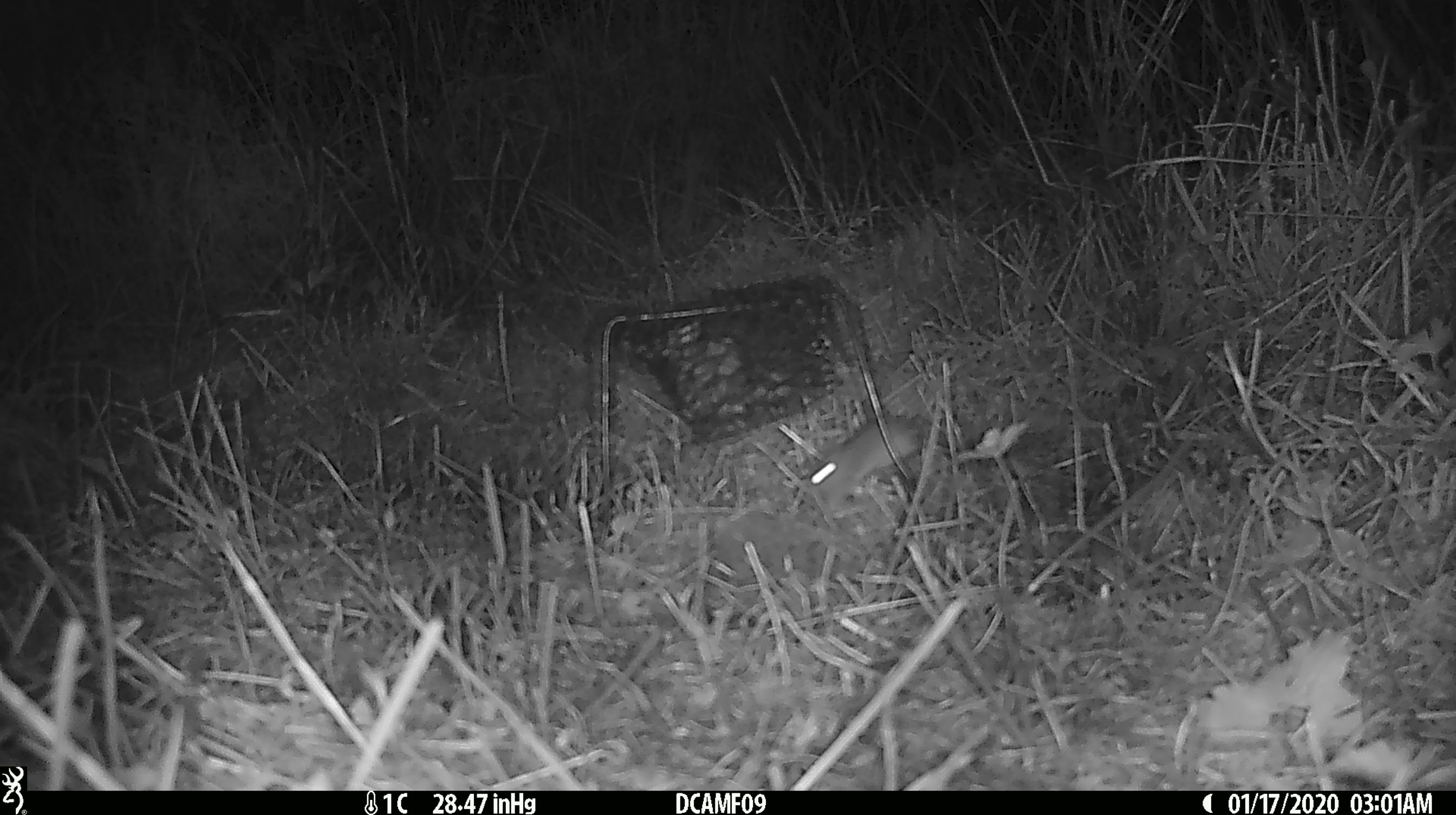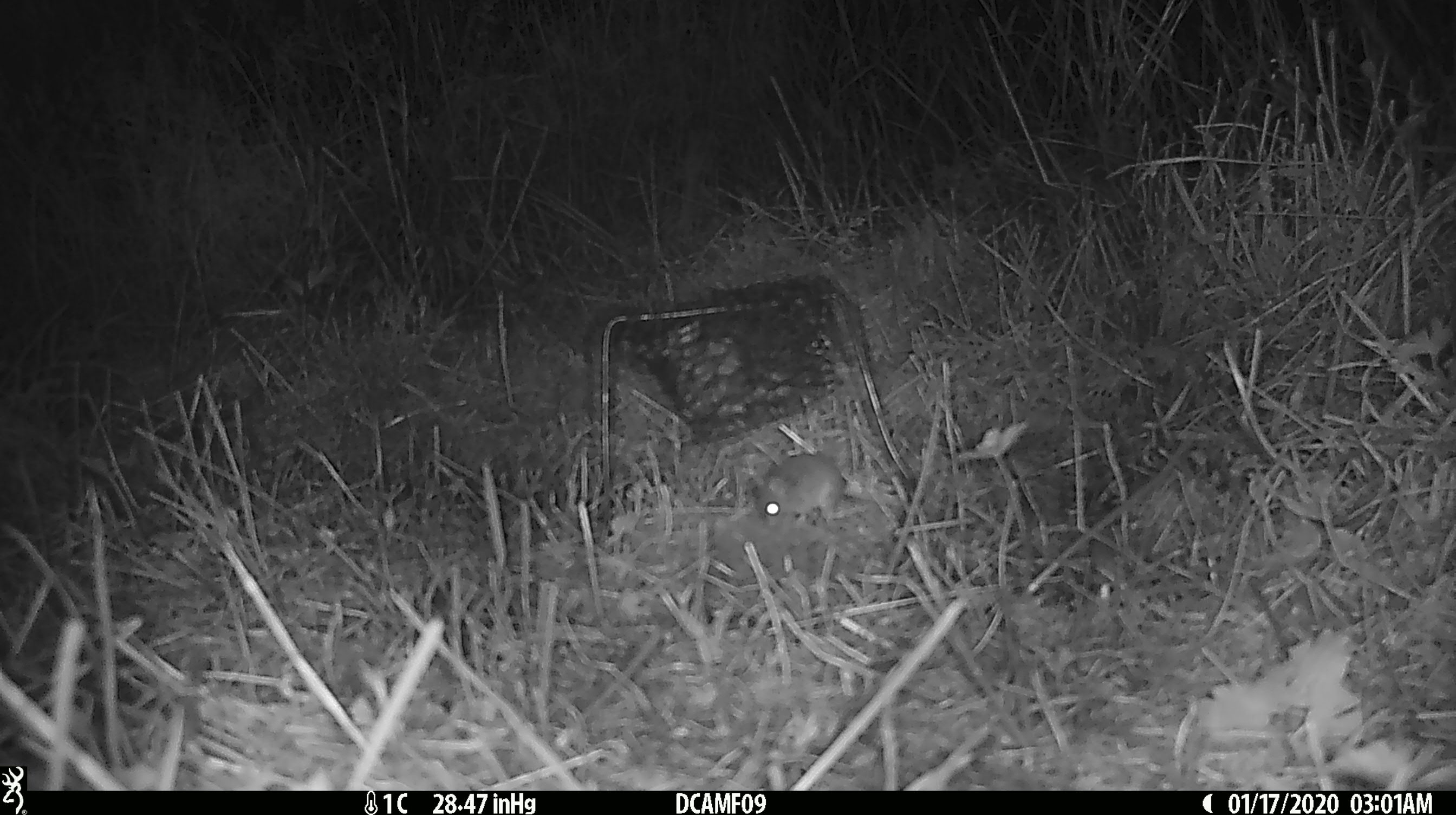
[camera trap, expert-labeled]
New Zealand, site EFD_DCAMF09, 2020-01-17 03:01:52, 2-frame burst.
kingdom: Animalia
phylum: Chordata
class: Mammalia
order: Rodentia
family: Muridae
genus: Mus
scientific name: Mus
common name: mouse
Mouse (Mus).